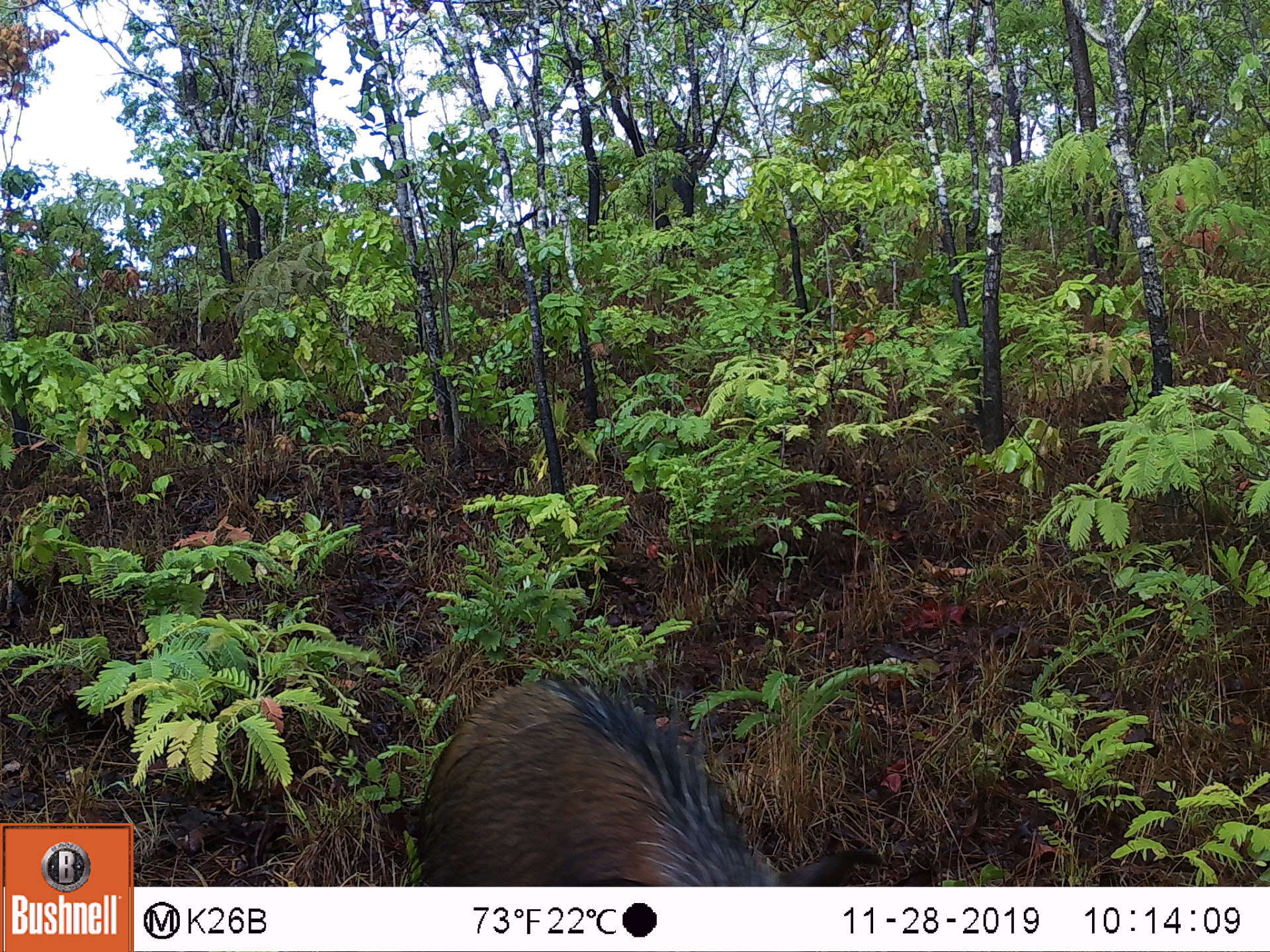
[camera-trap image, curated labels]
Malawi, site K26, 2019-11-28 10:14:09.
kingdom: Animalia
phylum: Chordata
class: Mammalia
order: Artiodactyla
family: Suidae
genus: Potamochoerus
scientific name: Potamochoerus larvatus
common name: bushpig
Bushpig (Potamochoerus larvatus), count 1.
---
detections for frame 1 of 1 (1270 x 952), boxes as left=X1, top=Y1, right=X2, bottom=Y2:
bushpig: left=399, top=647, right=881, bottom=885